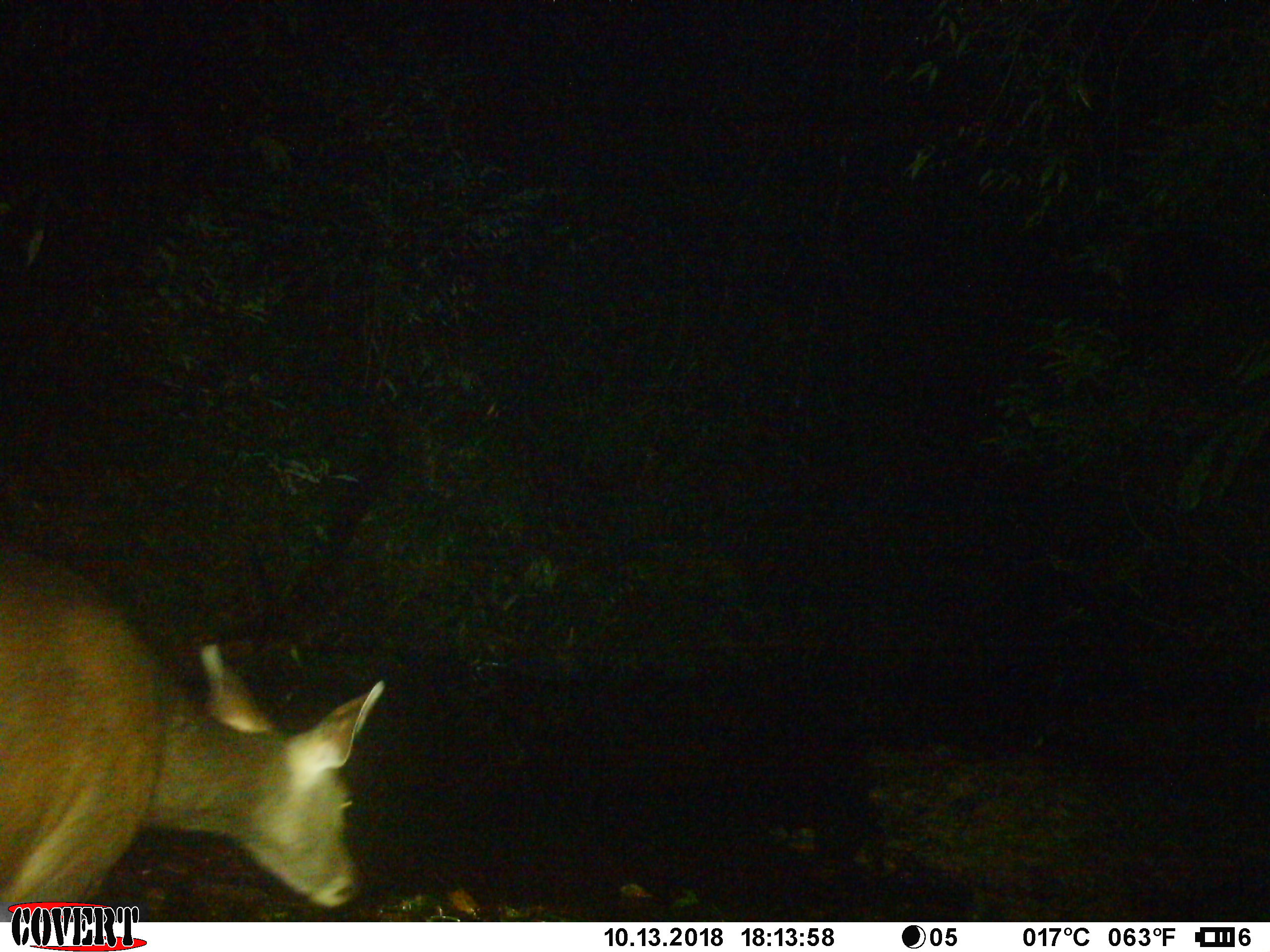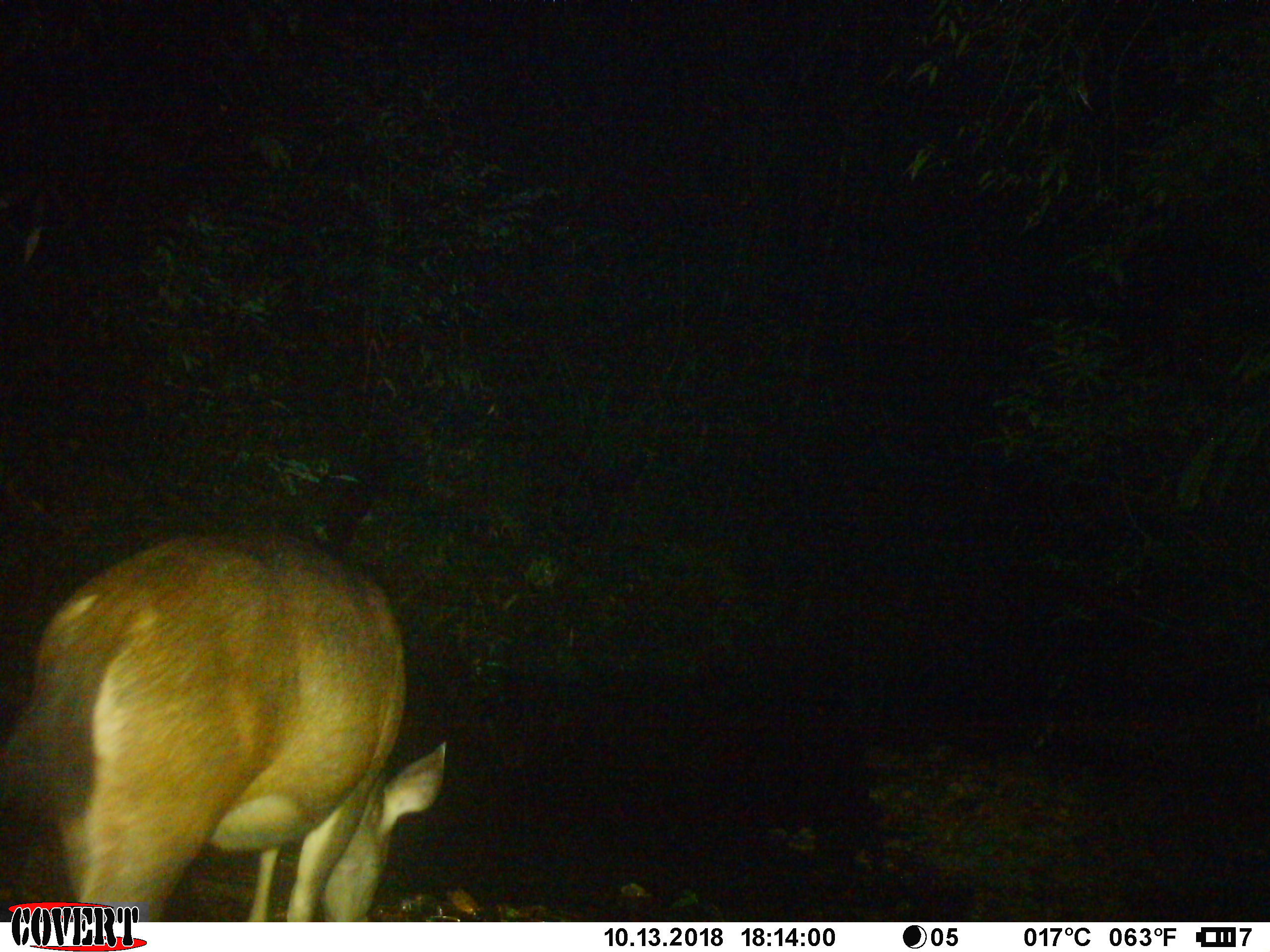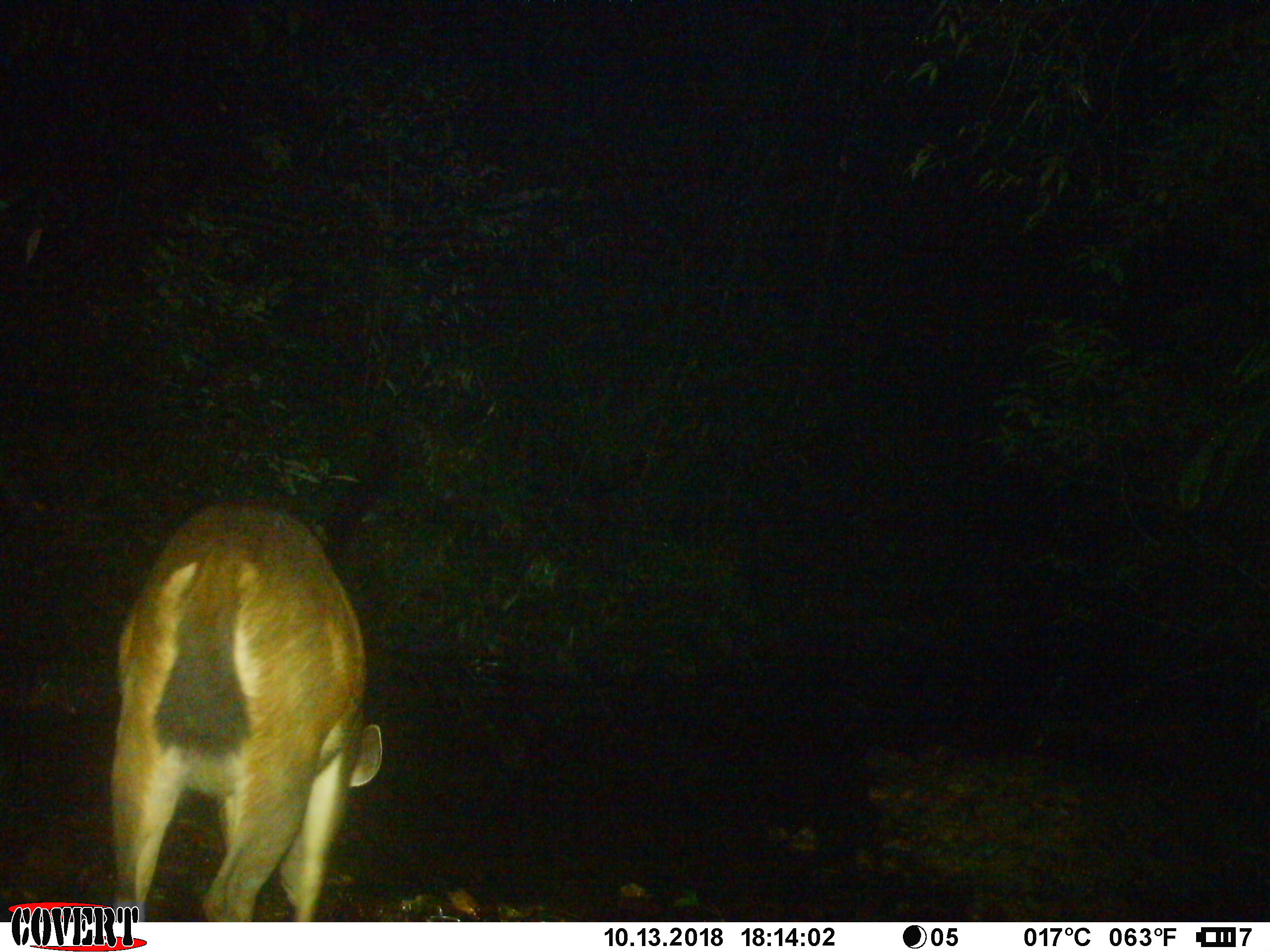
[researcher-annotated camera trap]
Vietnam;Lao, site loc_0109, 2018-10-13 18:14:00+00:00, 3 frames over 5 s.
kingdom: Animalia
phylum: Chordata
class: Mammalia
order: Artiodactyla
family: Cervidae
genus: Rusa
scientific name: Rusa unicolor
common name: sambar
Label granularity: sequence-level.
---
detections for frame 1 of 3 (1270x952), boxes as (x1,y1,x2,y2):
sambar: (0,539,384,922)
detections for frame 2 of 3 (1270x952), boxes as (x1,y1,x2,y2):
sambar: (7,527,446,922)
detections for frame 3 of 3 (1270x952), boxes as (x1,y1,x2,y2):
sambar: (109,500,382,922)